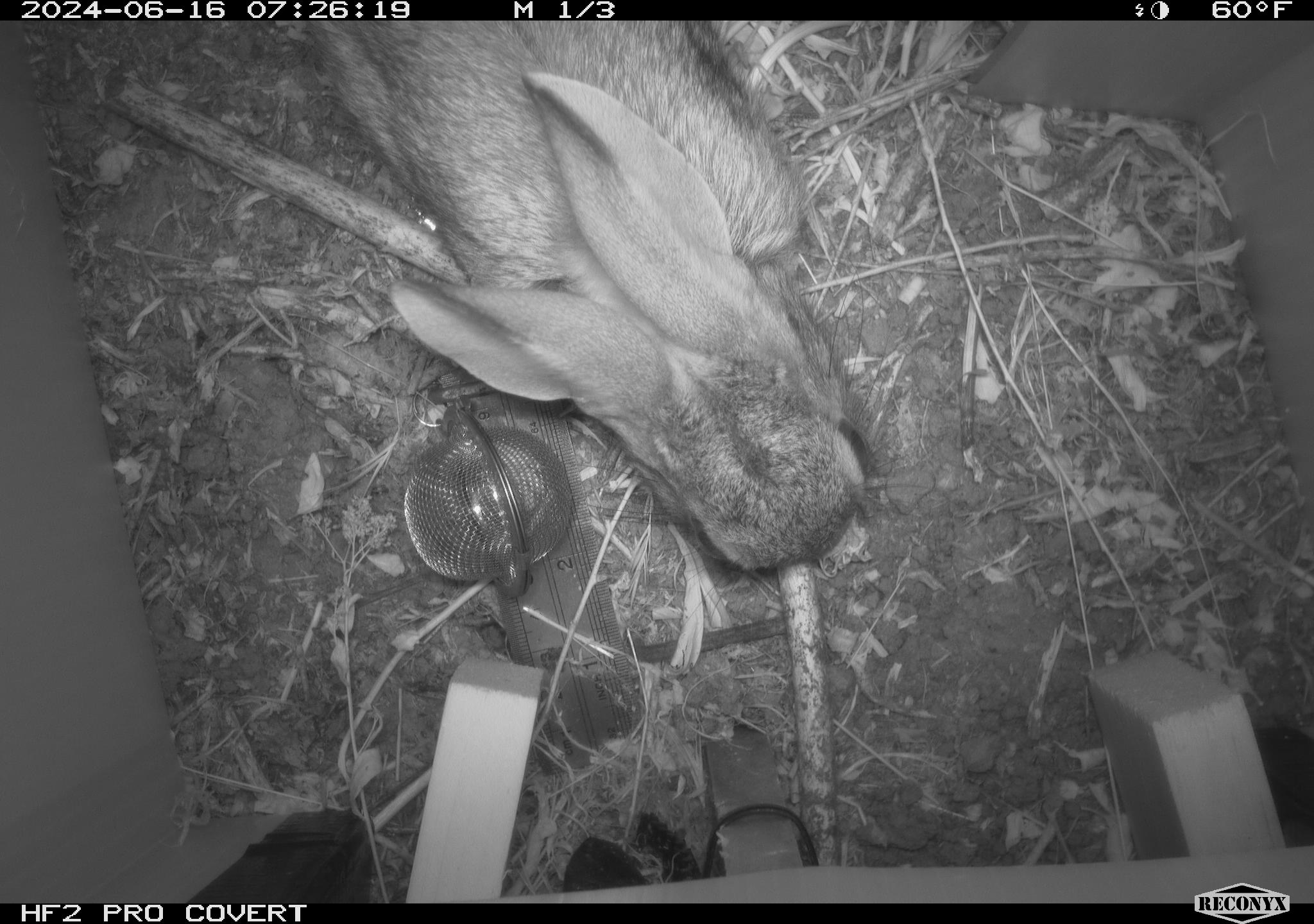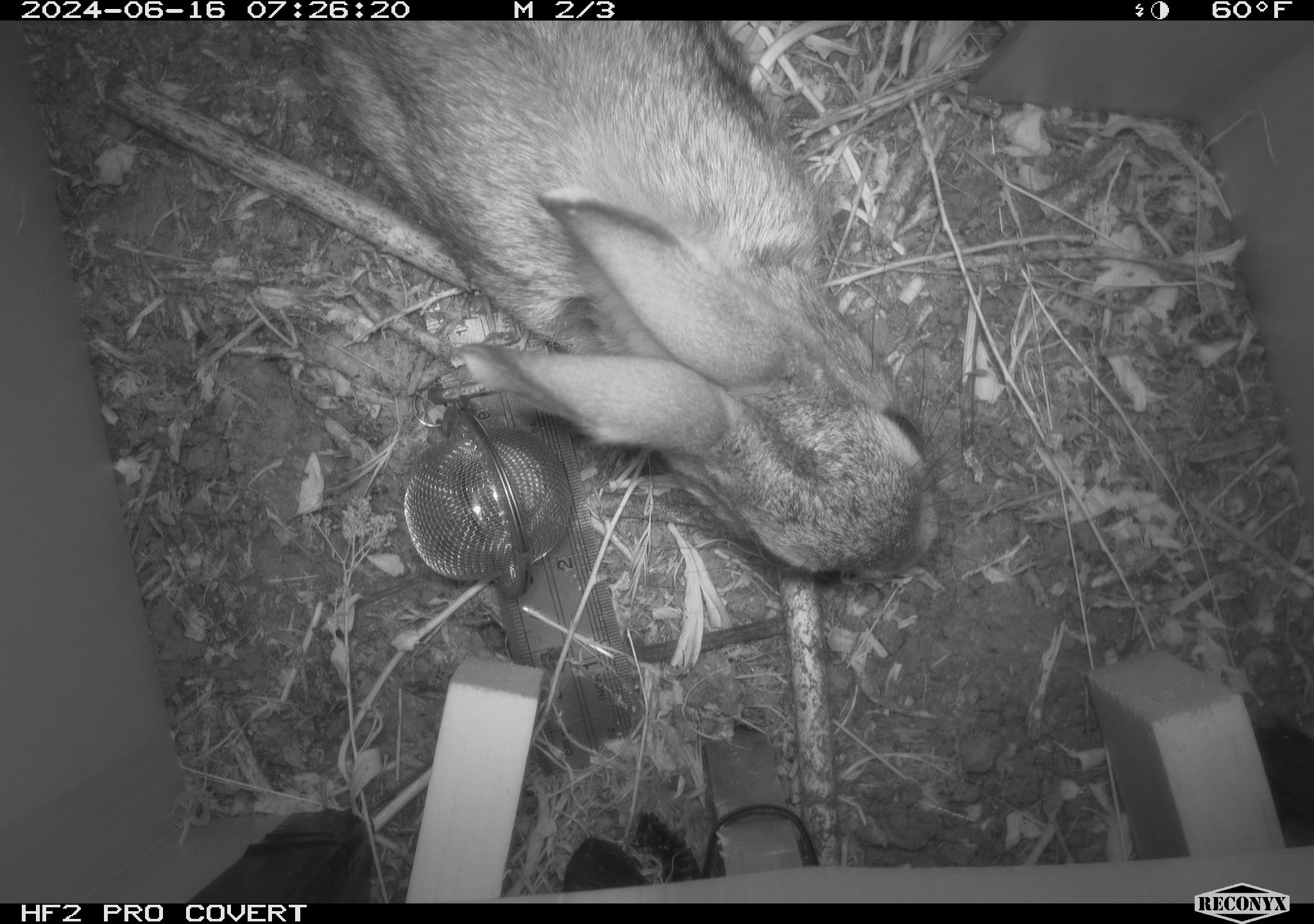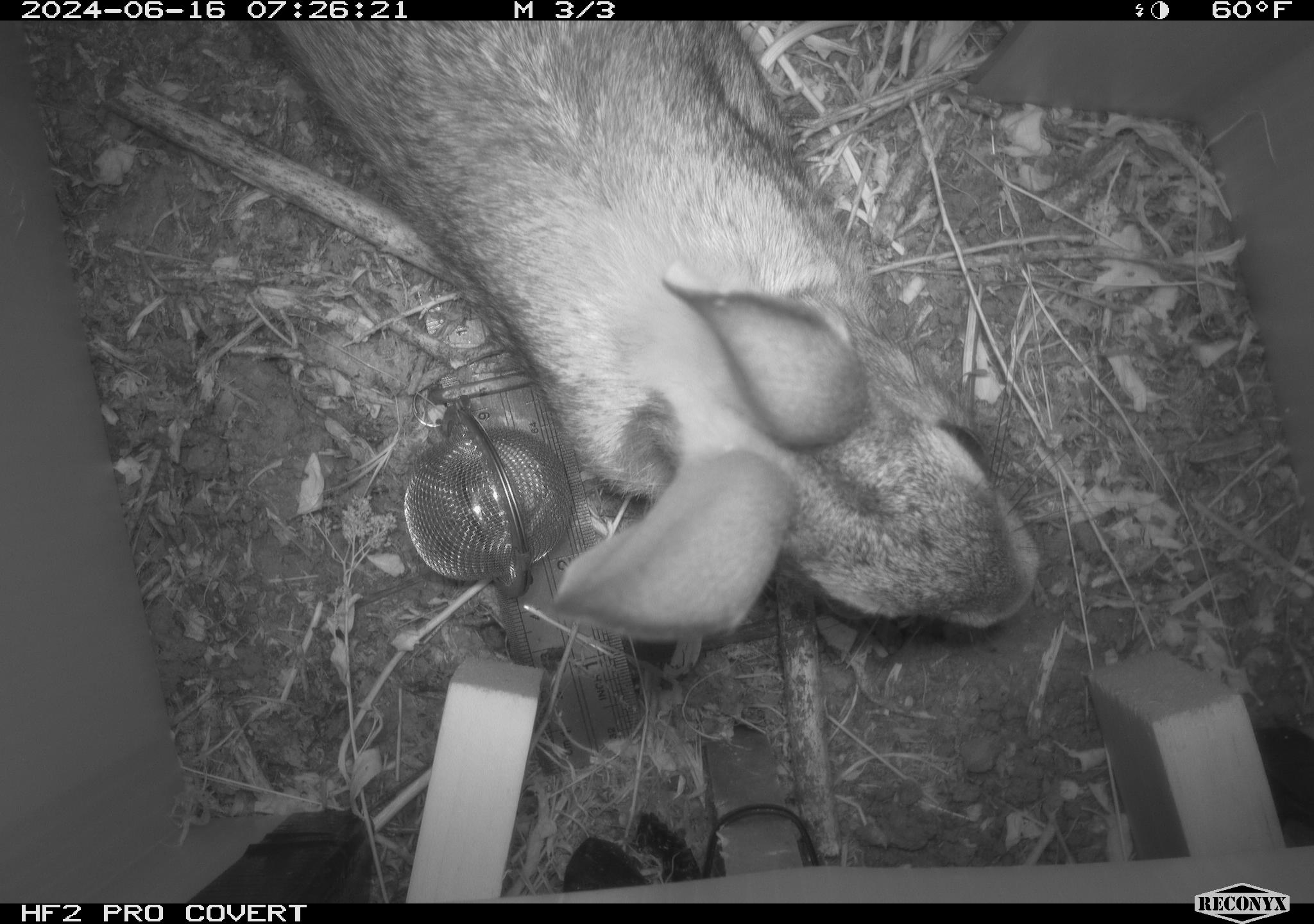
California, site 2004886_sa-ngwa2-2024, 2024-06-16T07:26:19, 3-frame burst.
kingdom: Animalia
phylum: Chordata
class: Mammalia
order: Lagomorpha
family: Leporidae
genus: Sylvilagus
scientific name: Sylvilagus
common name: cottontail rabbits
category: sylvilagus species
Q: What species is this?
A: Sylvilagus species (cottontail rabbits) (Sylvilagus).